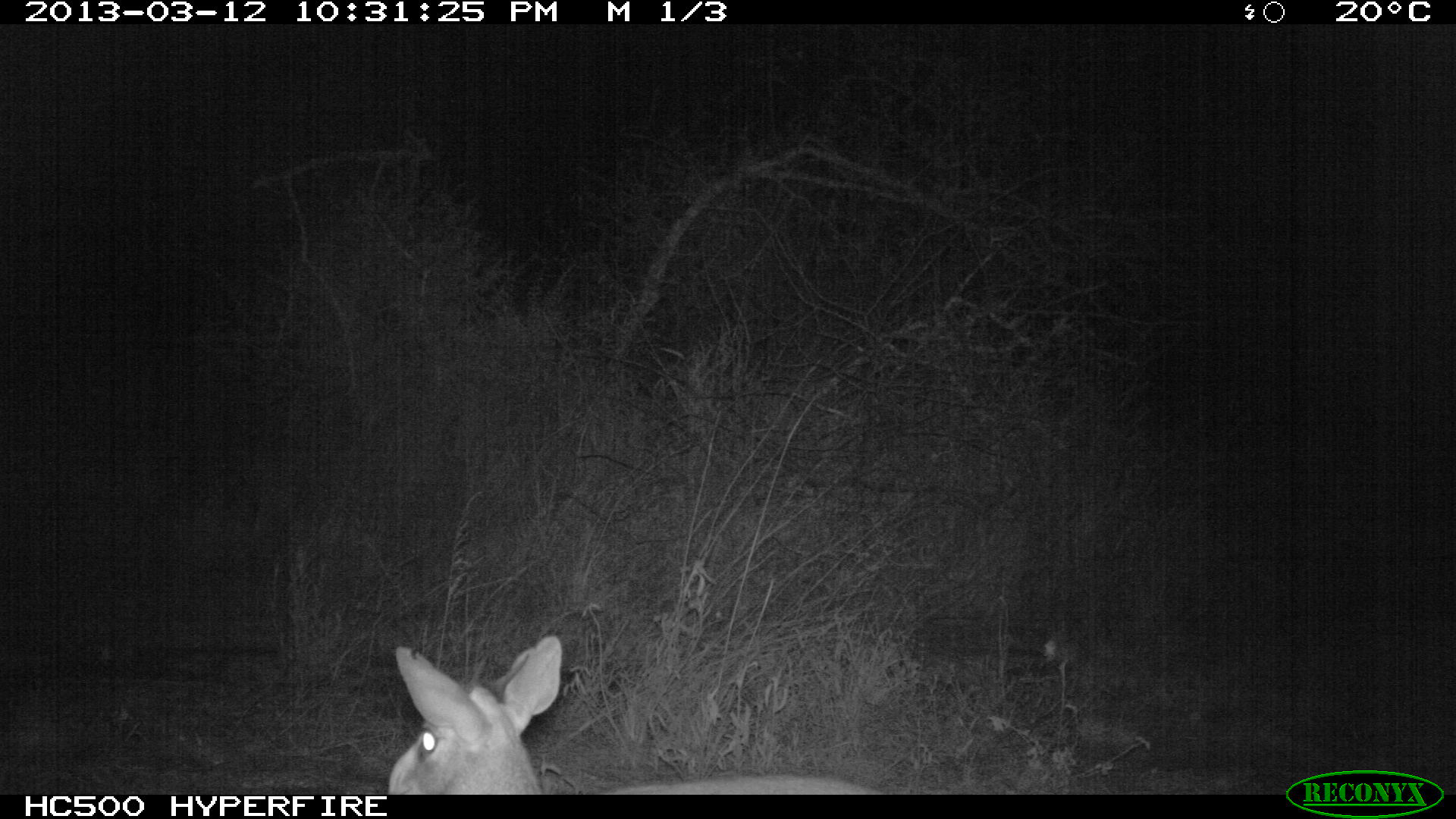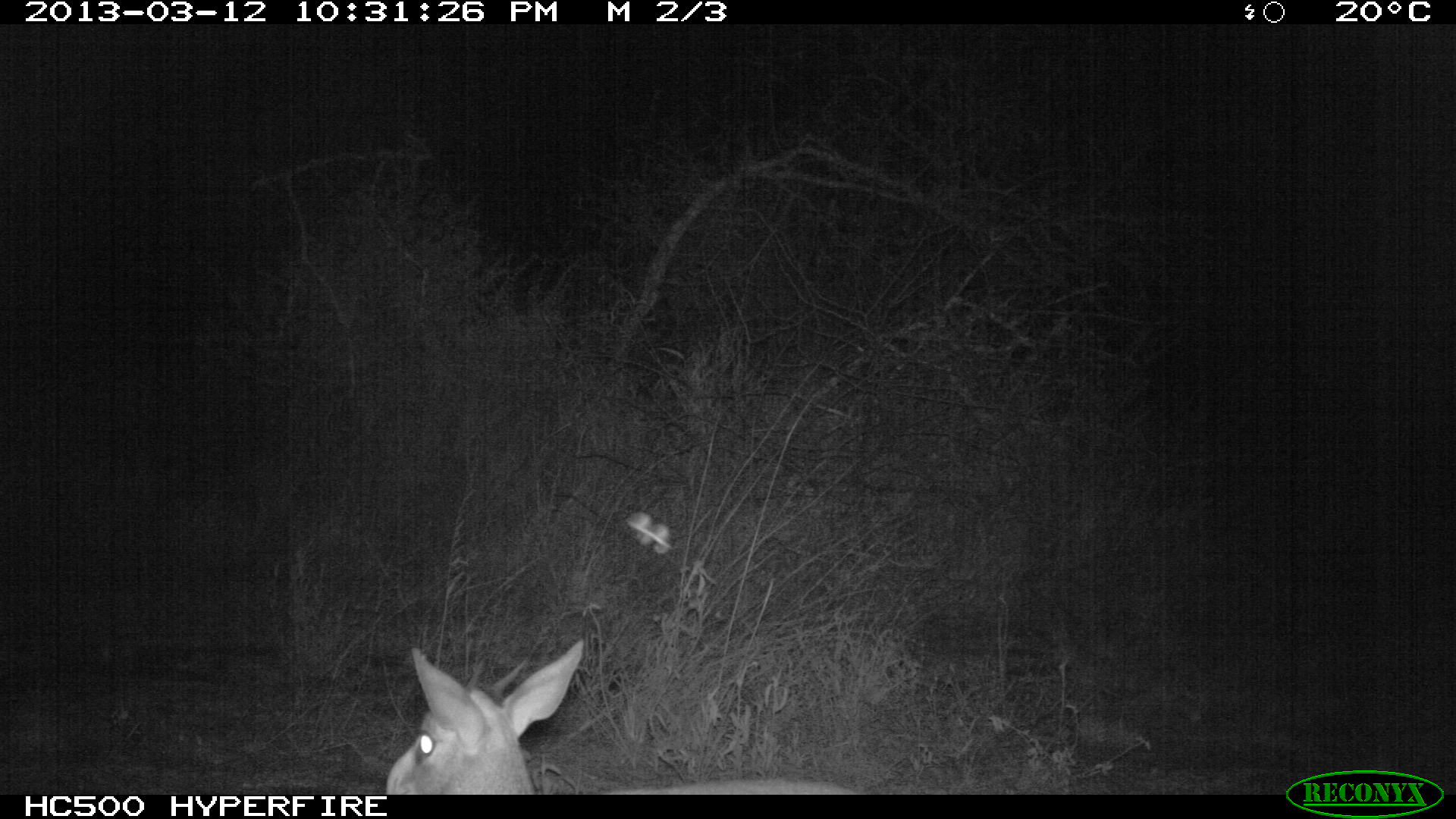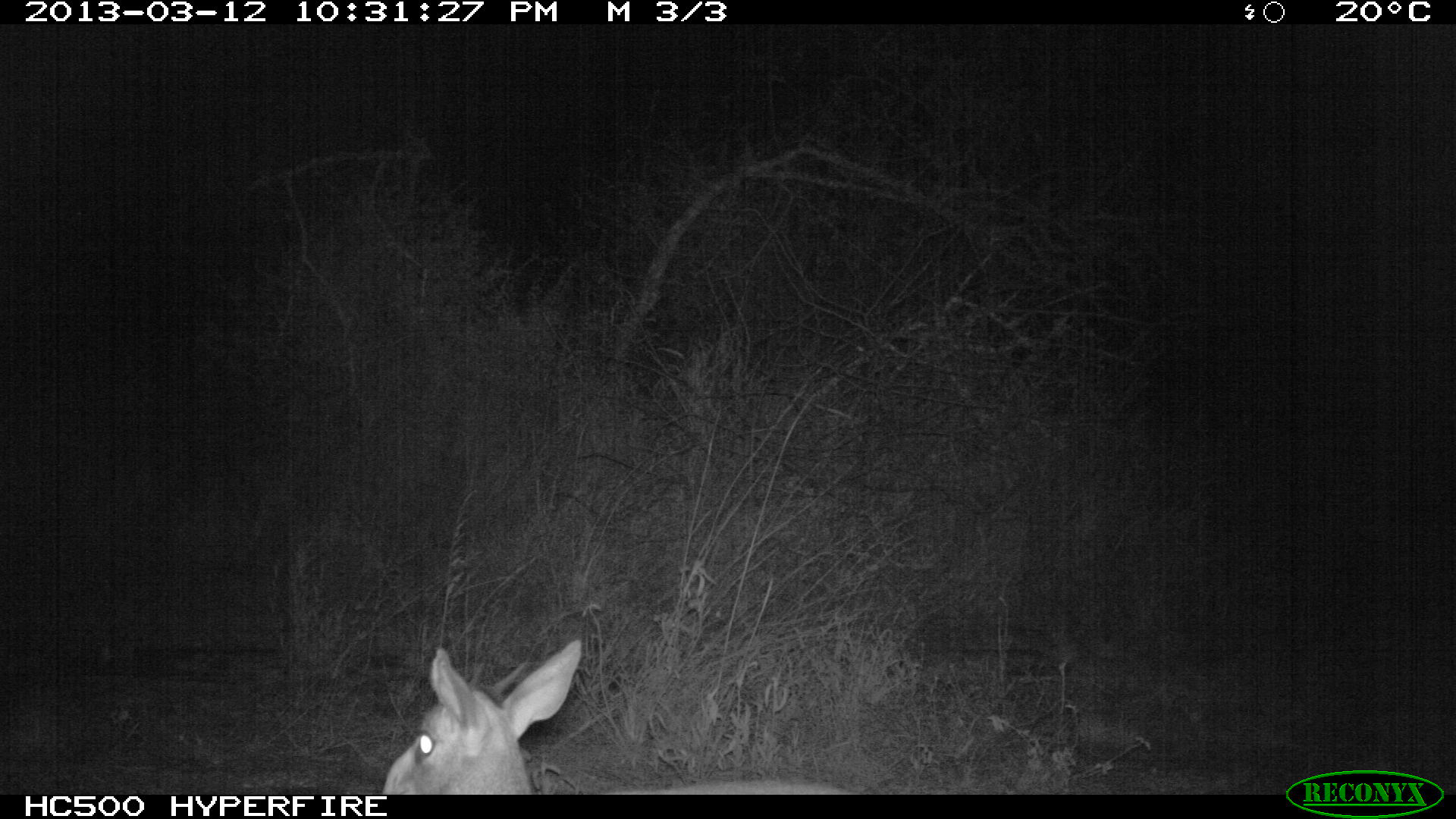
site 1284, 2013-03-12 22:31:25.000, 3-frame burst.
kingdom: Animalia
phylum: Chordata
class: Mammalia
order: Artiodactyla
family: Bovidae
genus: Madoqua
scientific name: Madoqua guentheri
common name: günther's dik-dik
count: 1